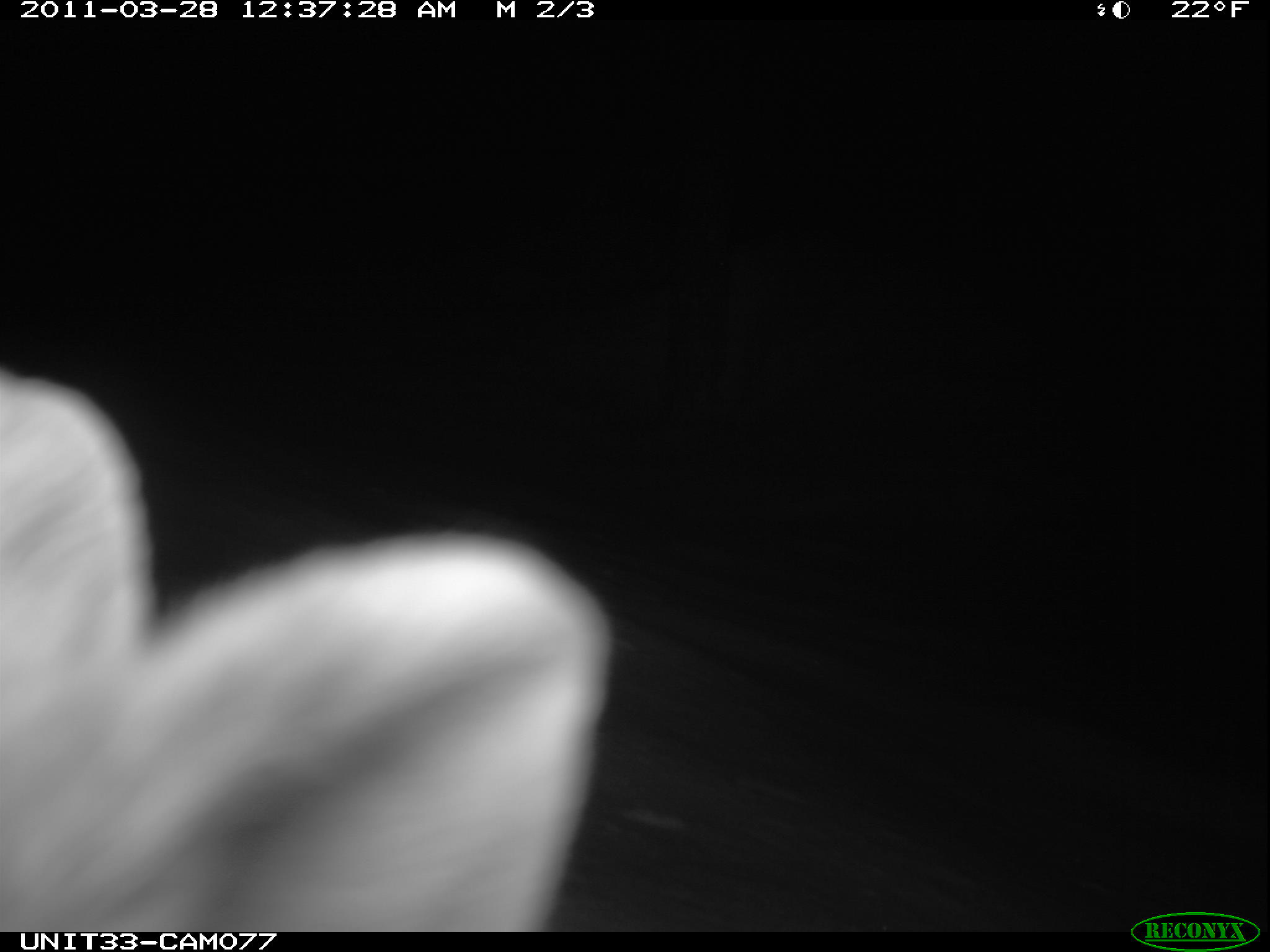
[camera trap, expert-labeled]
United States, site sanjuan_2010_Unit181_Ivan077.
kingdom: Animalia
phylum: Chordata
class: Mammalia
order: Lagomorpha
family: Leporidae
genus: Lepus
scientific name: Lepus americanus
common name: snowshoe hare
Lepus americanus (snowshoe hare).